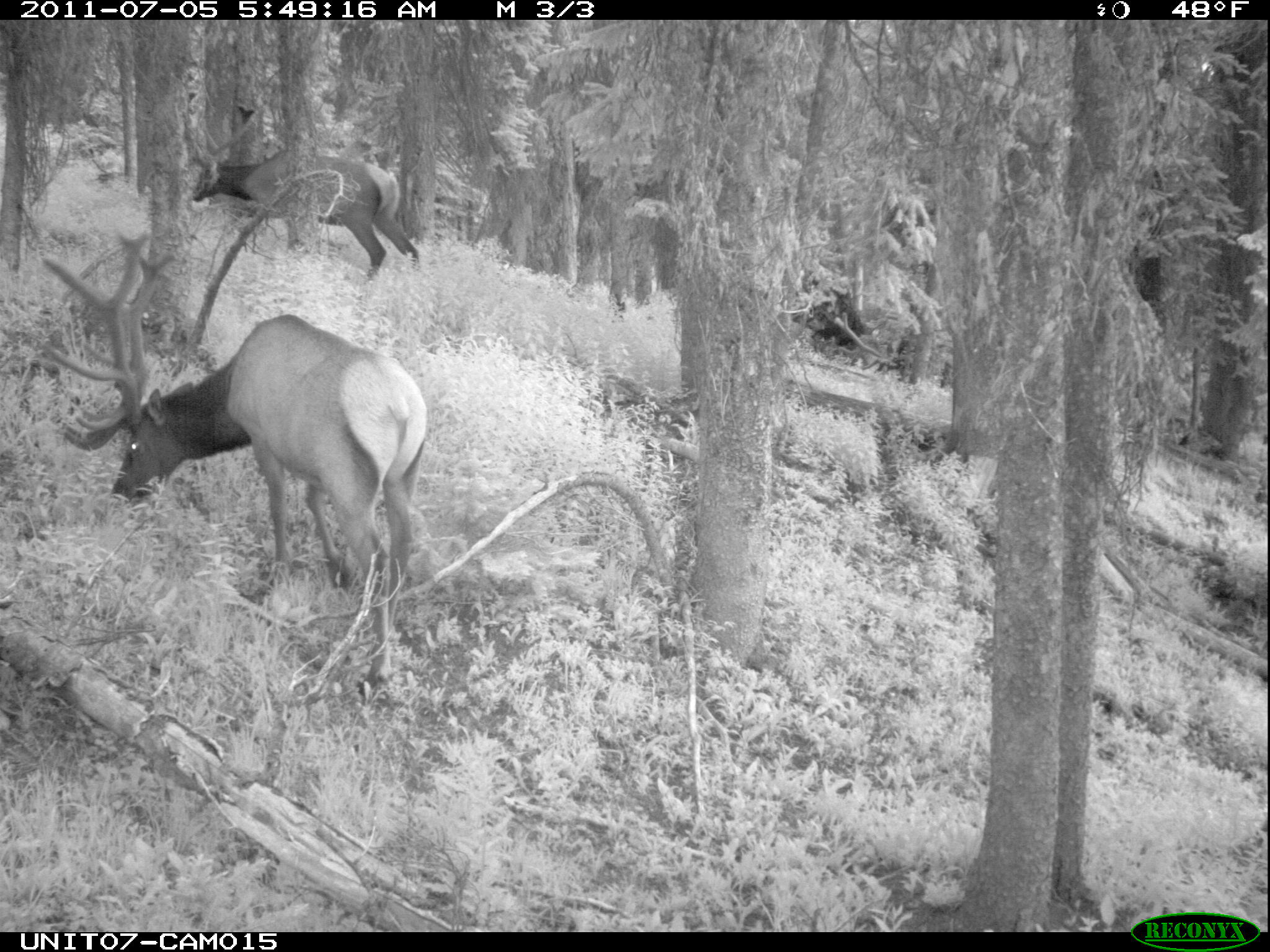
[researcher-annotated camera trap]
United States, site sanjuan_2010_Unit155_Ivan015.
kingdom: Animalia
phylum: Chordata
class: Mammalia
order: Artiodactyla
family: Cervidae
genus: Cervus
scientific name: Cervus elaphus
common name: red deer